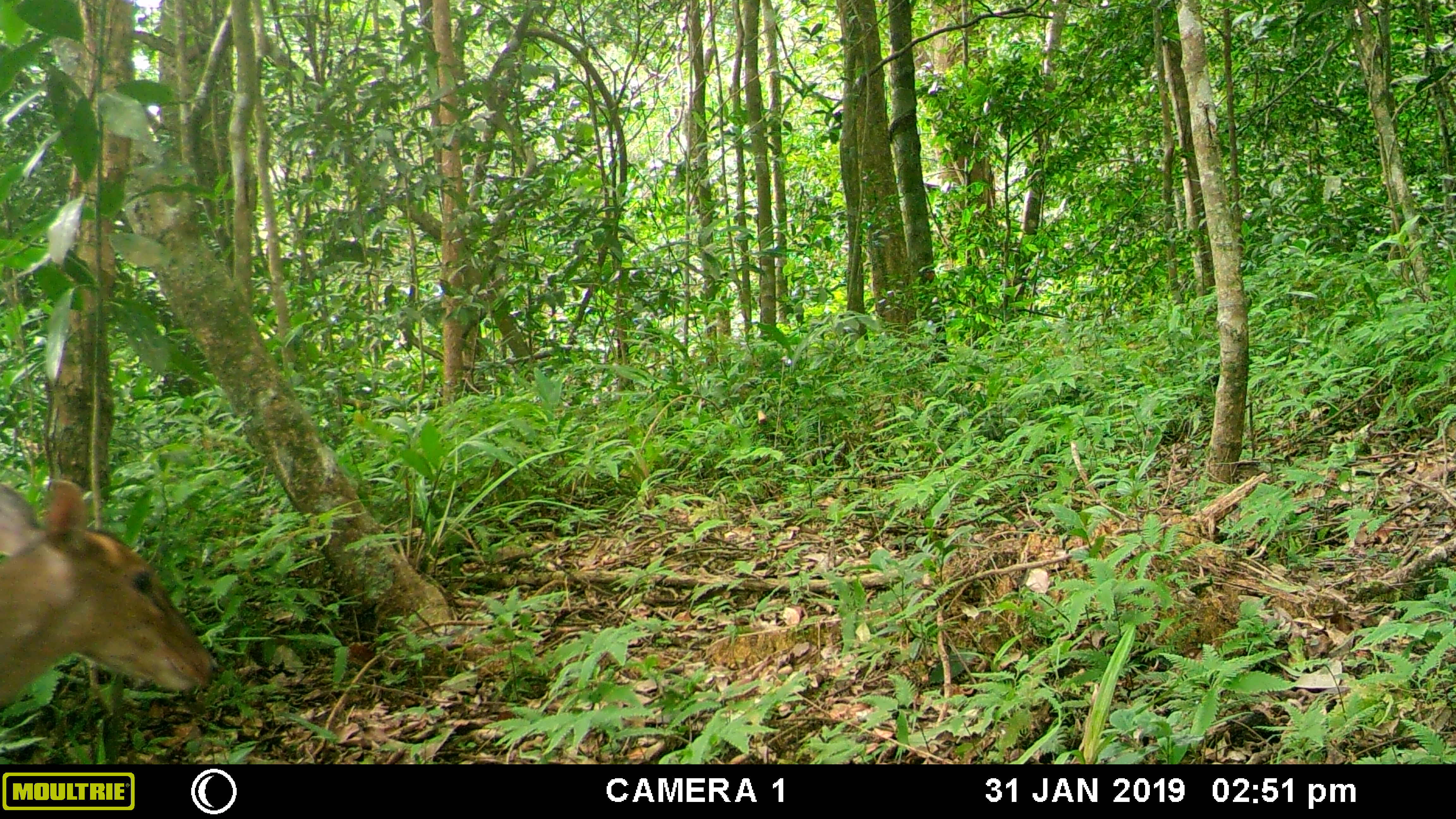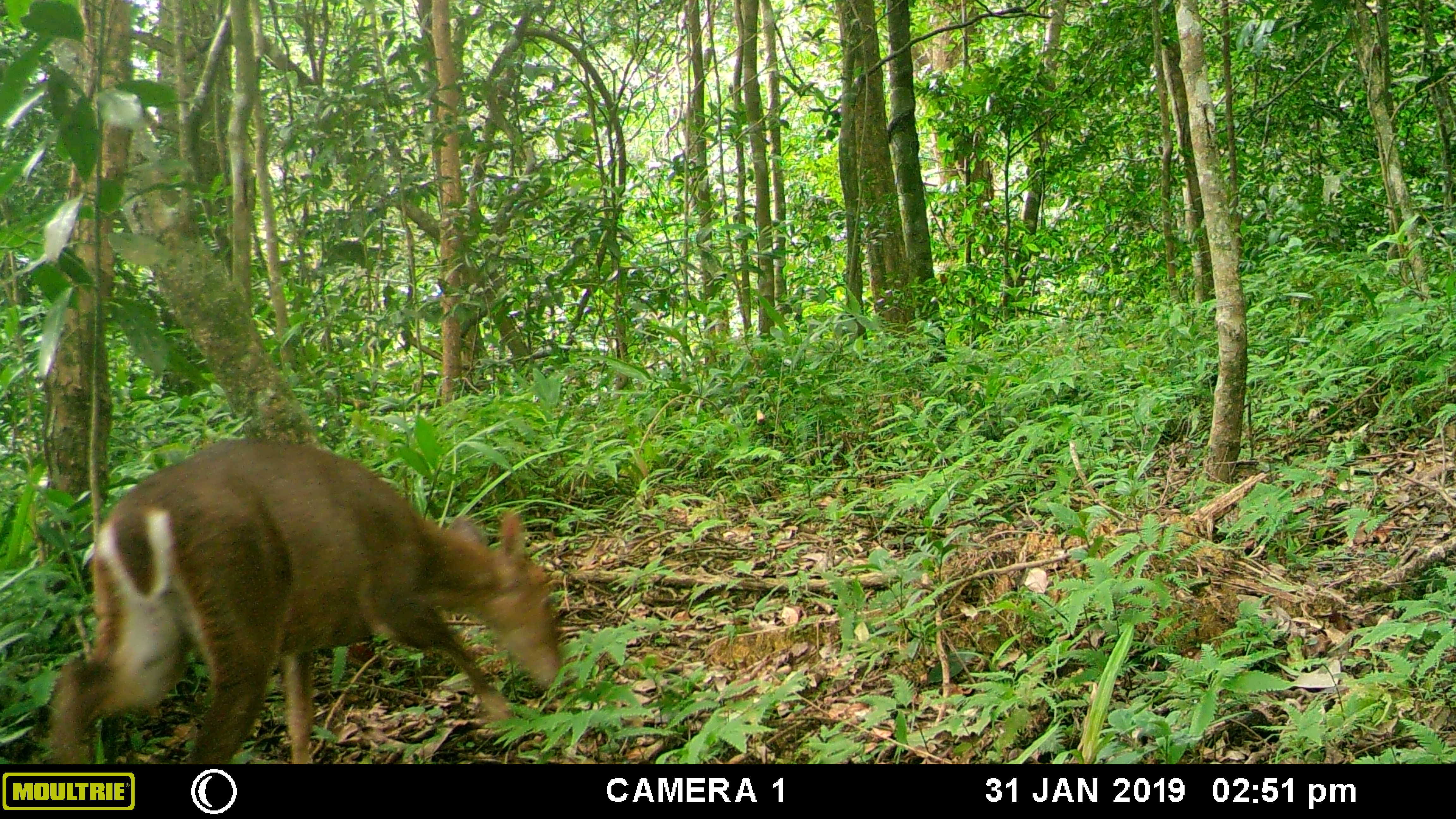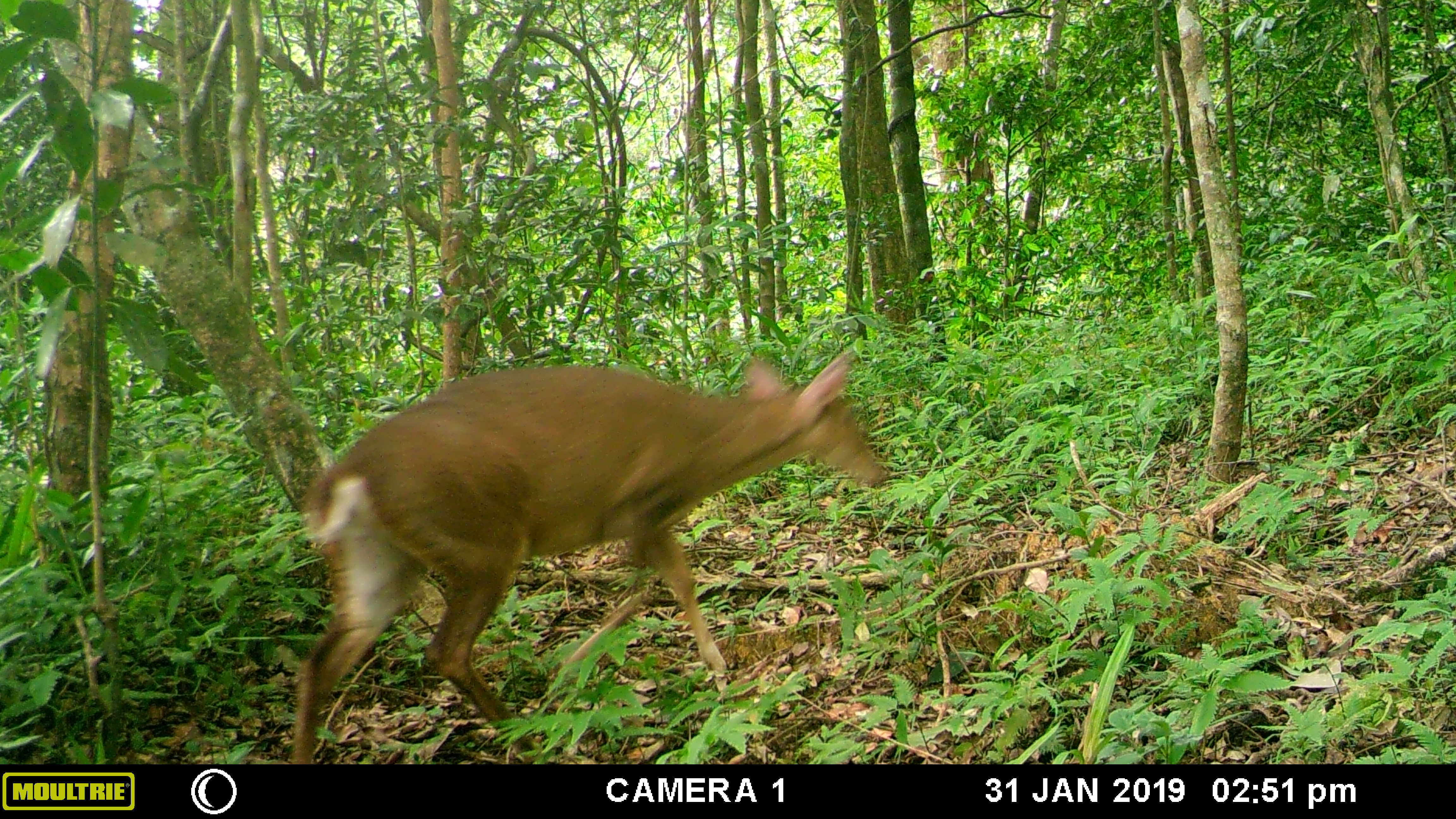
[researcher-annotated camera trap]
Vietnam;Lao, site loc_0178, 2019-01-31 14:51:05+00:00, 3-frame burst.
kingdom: Animalia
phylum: Chordata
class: Mammalia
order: Artiodactyla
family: Cervidae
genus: Muntiacus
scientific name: Muntiacus vuquangensis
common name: large-antlered muntjac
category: large antlered muntjac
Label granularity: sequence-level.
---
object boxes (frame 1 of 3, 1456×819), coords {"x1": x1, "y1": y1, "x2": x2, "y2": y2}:
large antlered muntjac: {"x1": 0, "y1": 479, "x2": 213, "y2": 707}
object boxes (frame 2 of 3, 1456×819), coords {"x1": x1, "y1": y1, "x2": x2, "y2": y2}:
large antlered muntjac: {"x1": 44, "y1": 437, "x2": 566, "y2": 764}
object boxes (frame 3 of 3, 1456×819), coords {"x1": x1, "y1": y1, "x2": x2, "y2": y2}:
large antlered muntjac: {"x1": 292, "y1": 352, "x2": 884, "y2": 764}